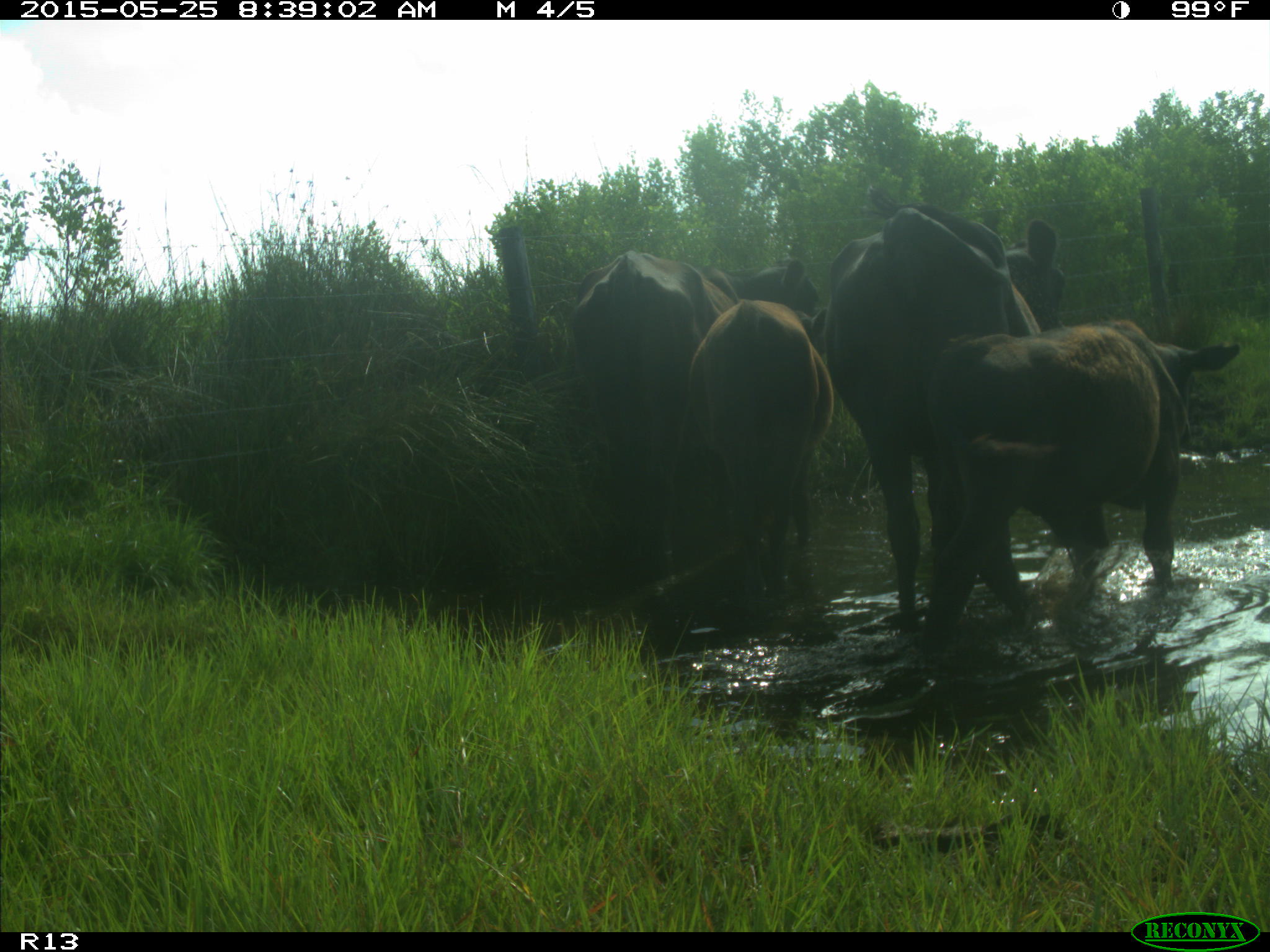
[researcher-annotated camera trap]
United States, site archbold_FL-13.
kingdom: Animalia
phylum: Chordata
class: Mammalia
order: Artiodactyla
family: Bovidae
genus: Bos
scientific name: Bos taurus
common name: domestic cow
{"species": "Bos taurus (domestic cow)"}